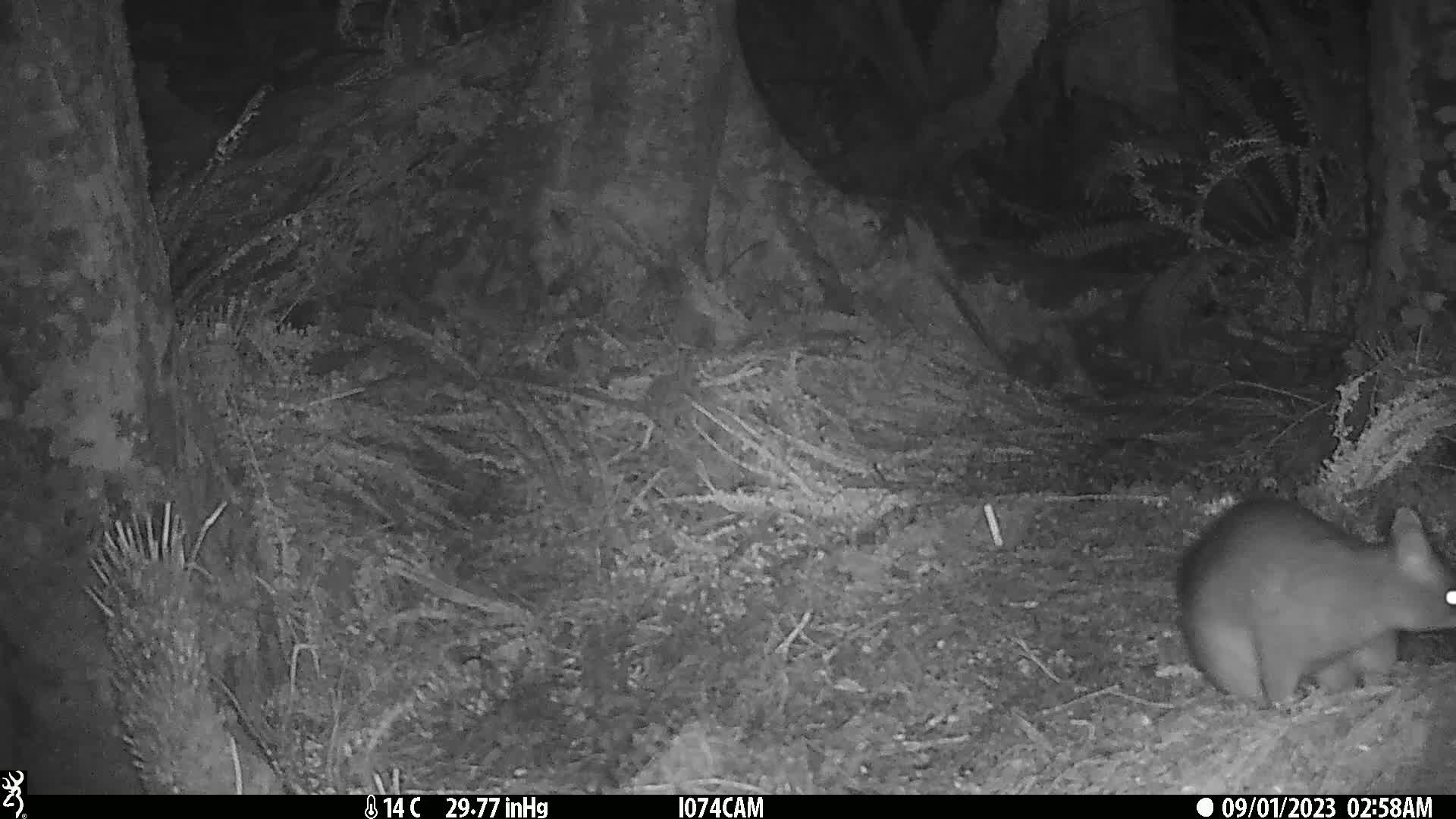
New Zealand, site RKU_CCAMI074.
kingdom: Animalia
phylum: Chordata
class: Mammalia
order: Diprotodontia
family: Phalangeridae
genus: Trichosurus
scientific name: Trichosurus vulpecula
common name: common brushtail possum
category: possum